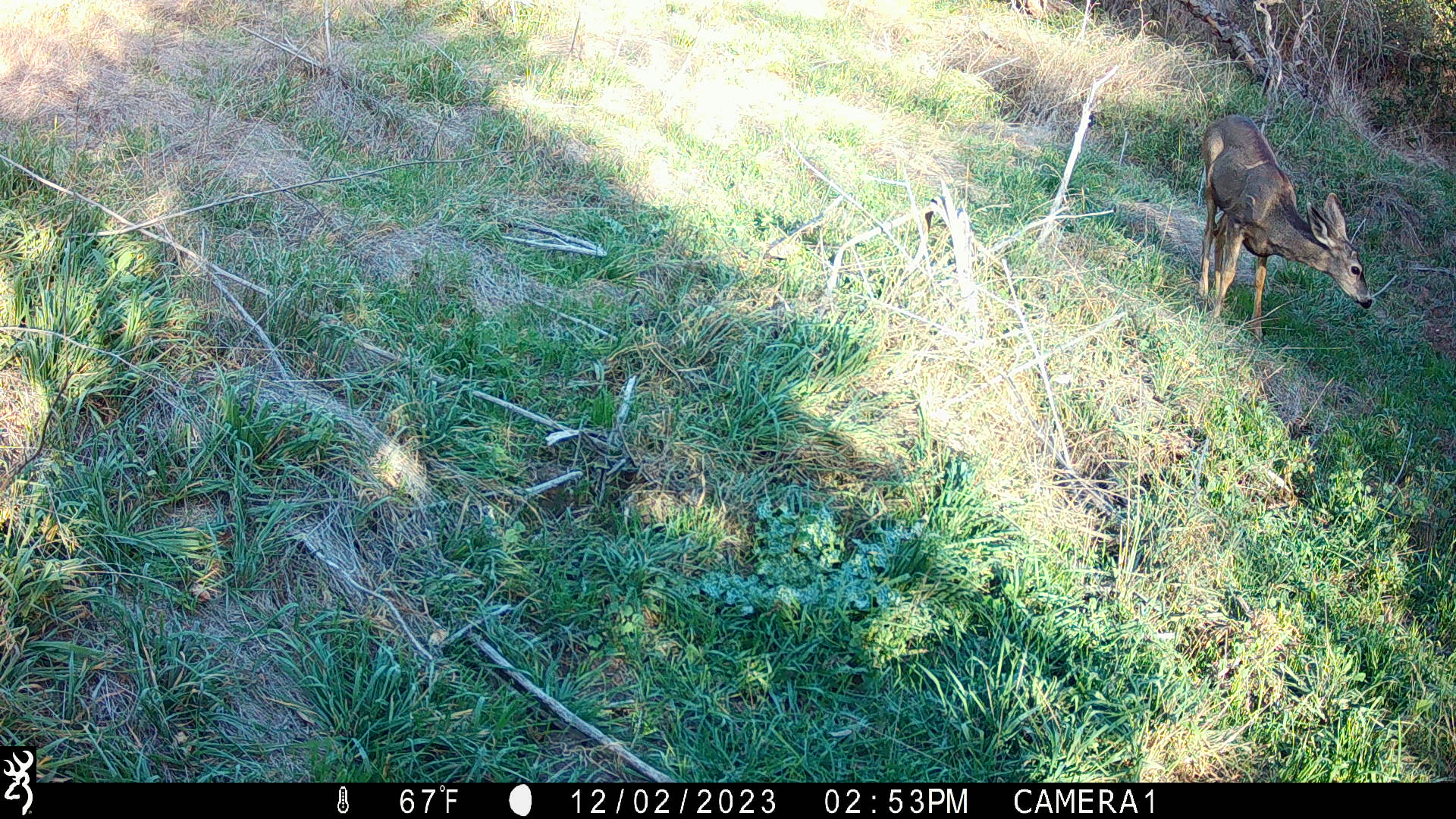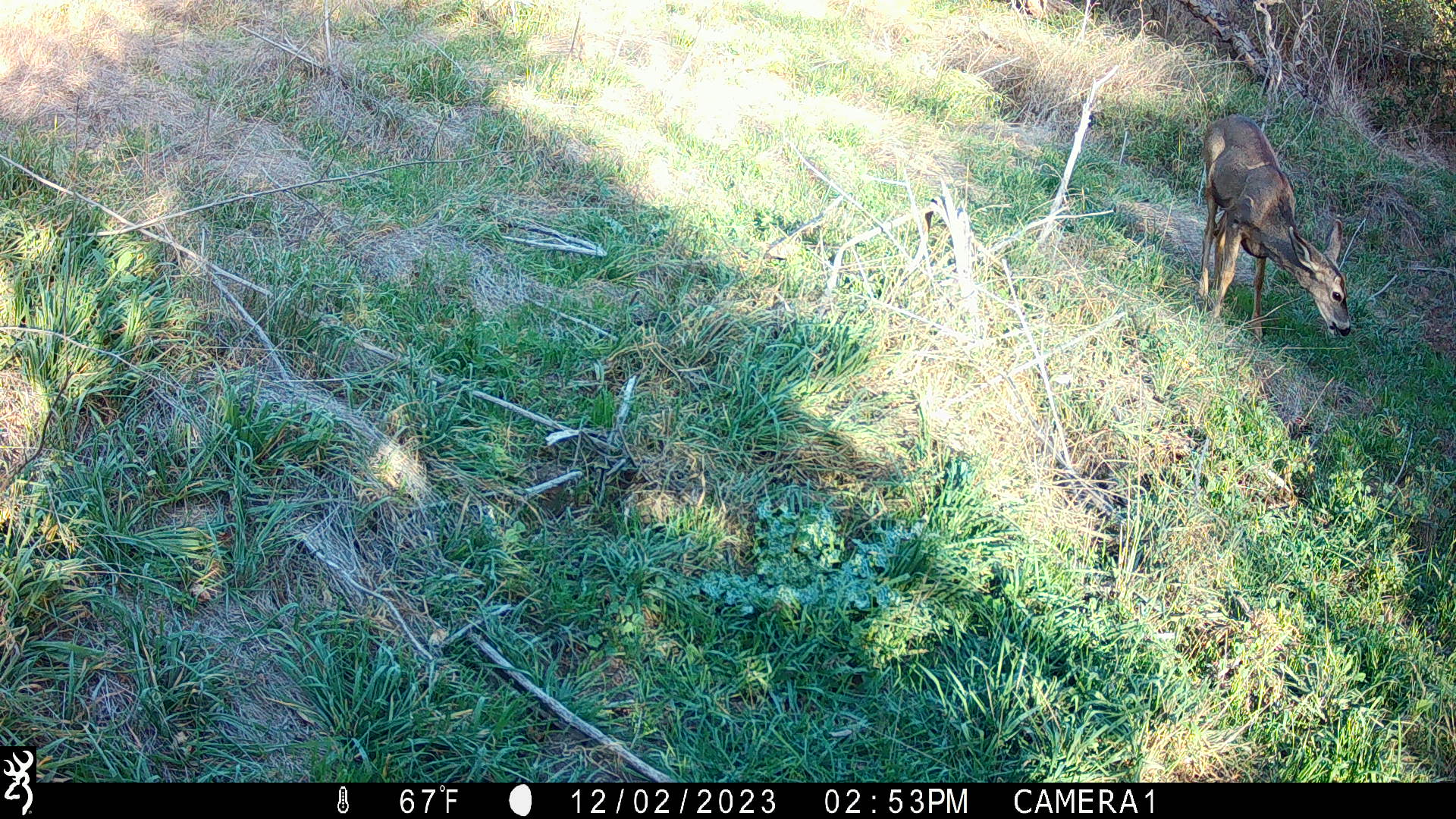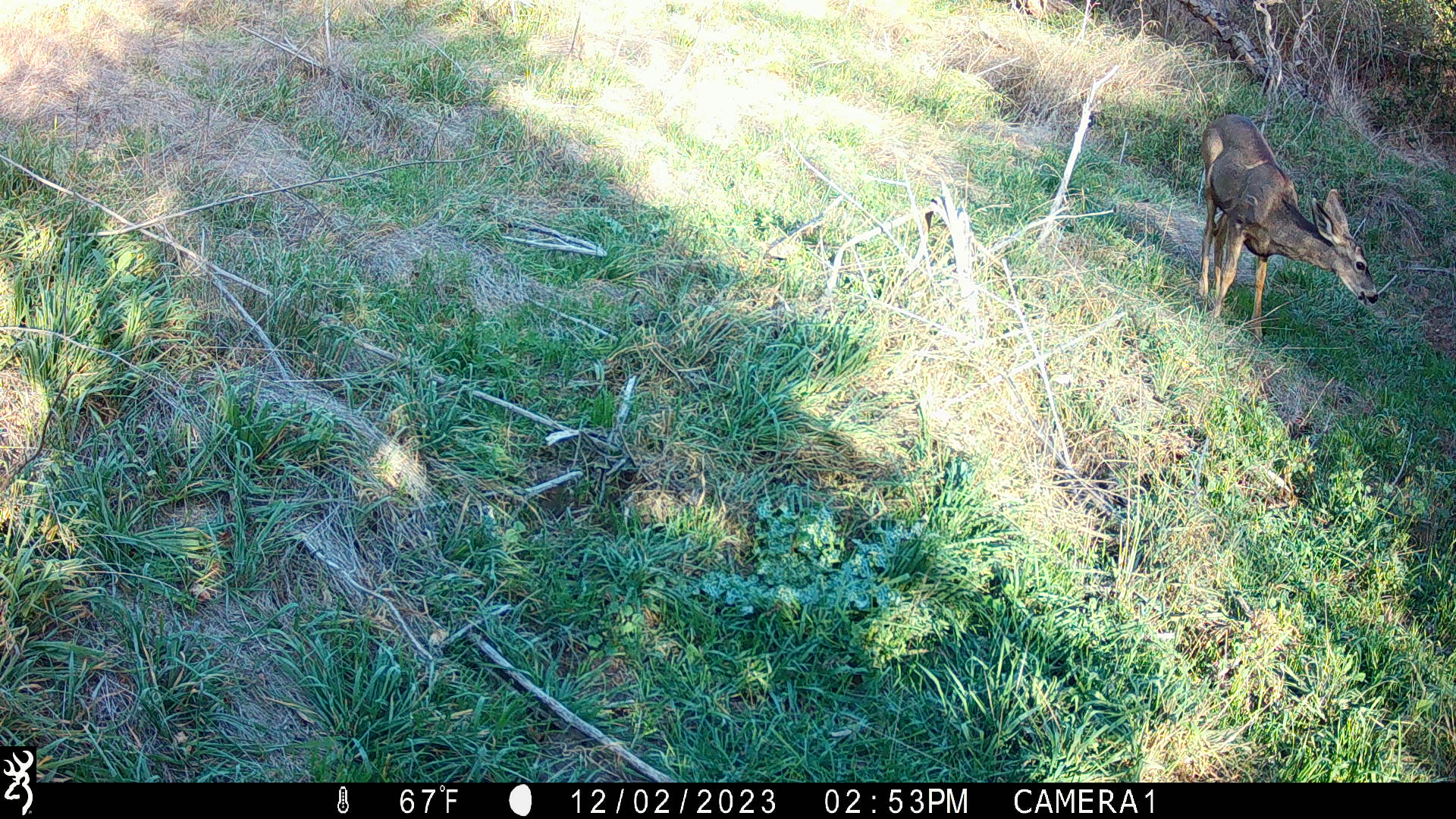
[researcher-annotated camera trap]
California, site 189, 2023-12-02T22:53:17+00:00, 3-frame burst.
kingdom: Animalia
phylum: Chordata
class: Mammalia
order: Artiodactyla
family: Cervidae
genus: Odocoileus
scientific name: Odocoileus hemionus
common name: mule deer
Mule deer (Odocoileus hemionus).